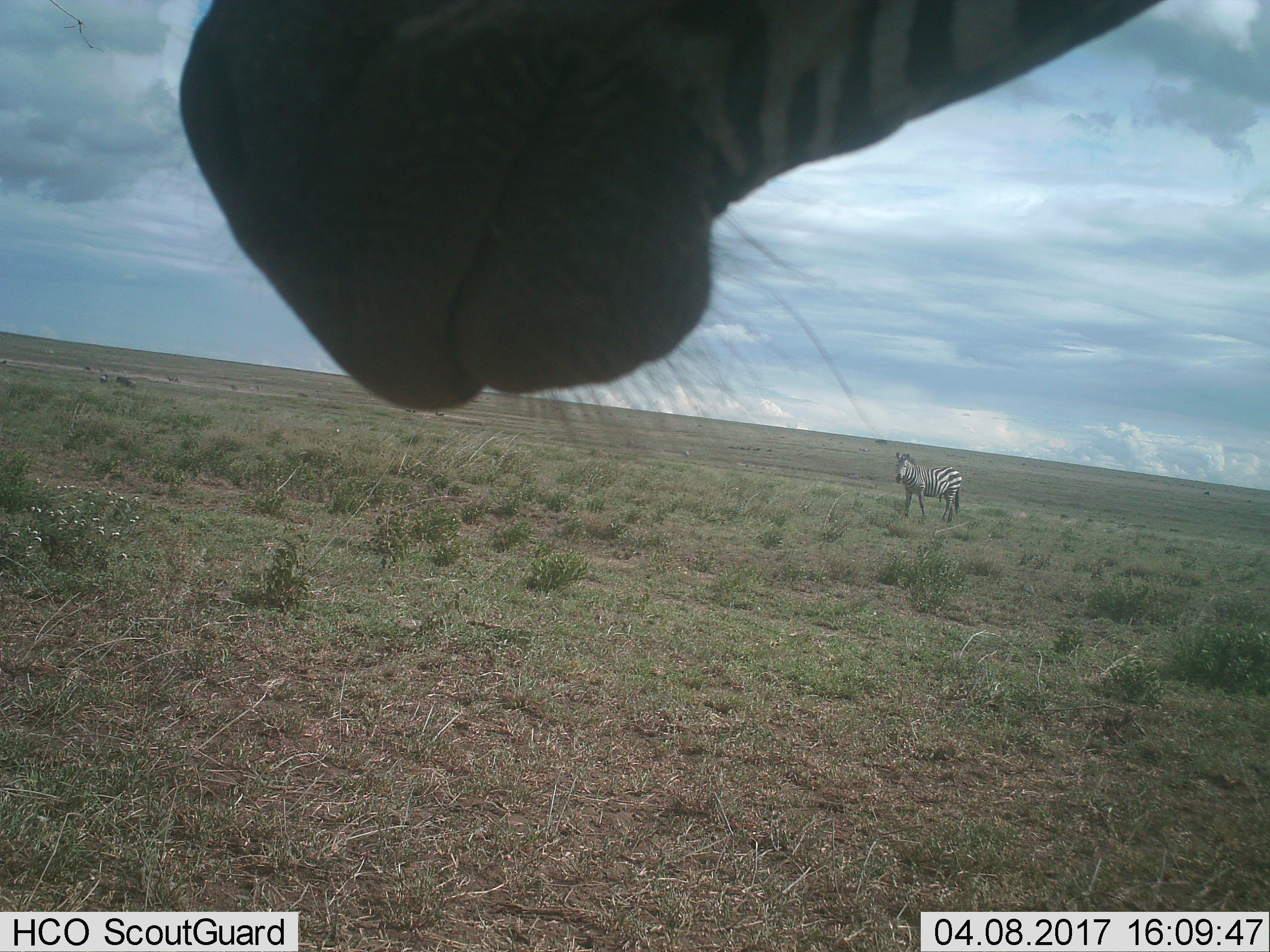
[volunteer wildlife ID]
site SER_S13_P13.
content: unidentified animal